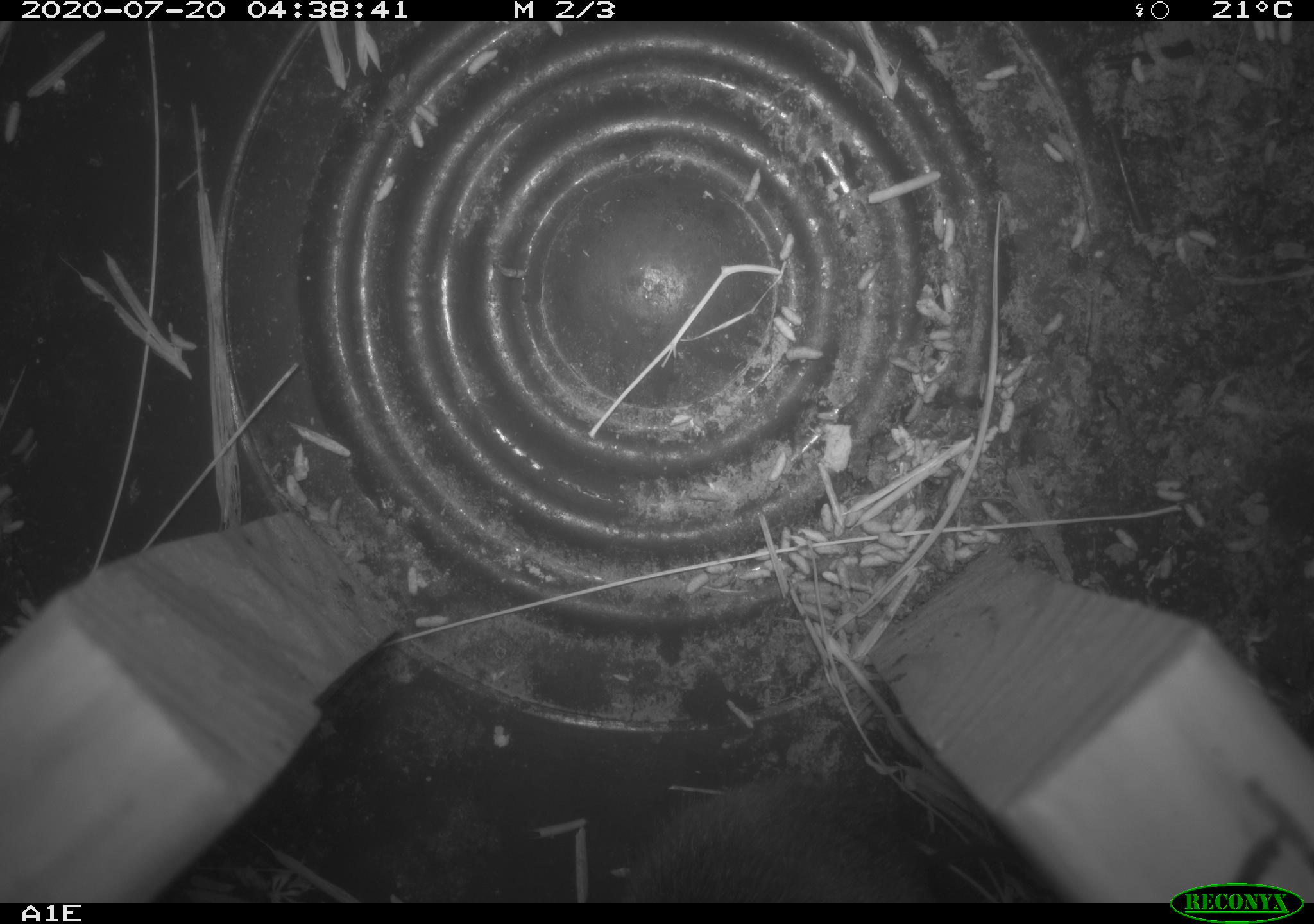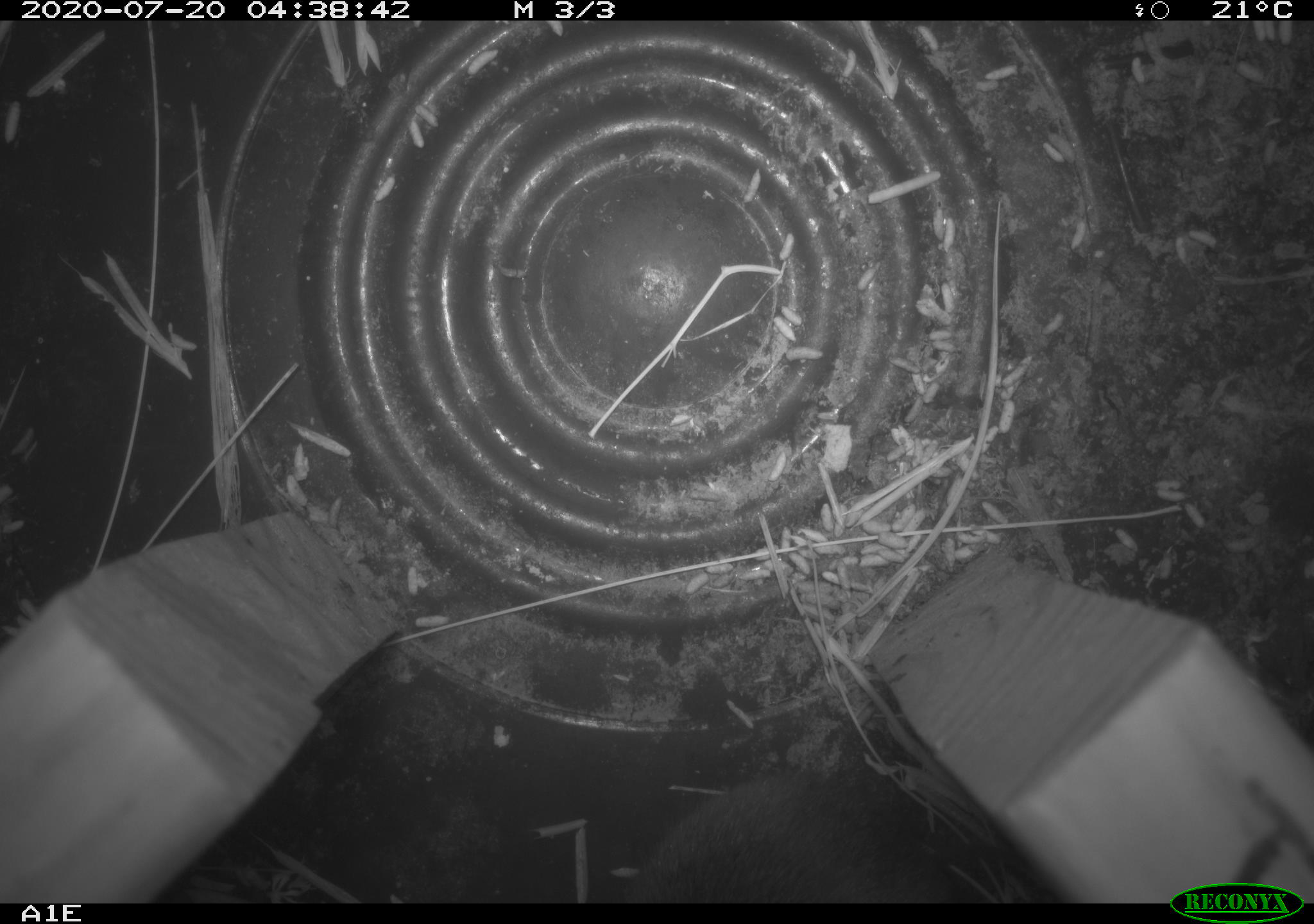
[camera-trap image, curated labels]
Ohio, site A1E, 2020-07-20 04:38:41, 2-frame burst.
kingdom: Animalia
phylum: Chordata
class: Mammalia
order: Rodentia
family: Cricetidae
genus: Microtus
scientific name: Microtus pennsylvanicus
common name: meadow vole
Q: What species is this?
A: Meadow vole (Microtus pennsylvanicus).